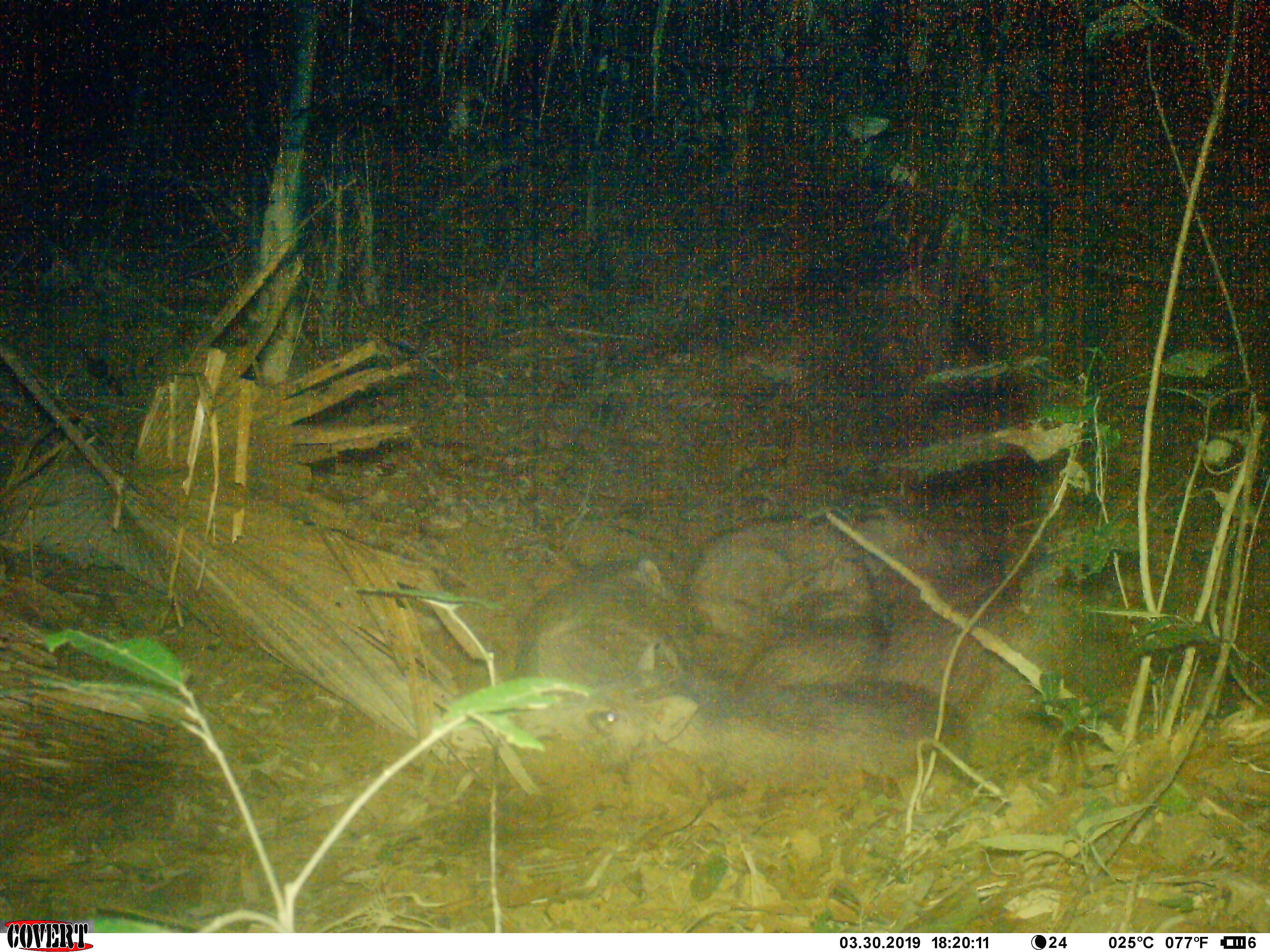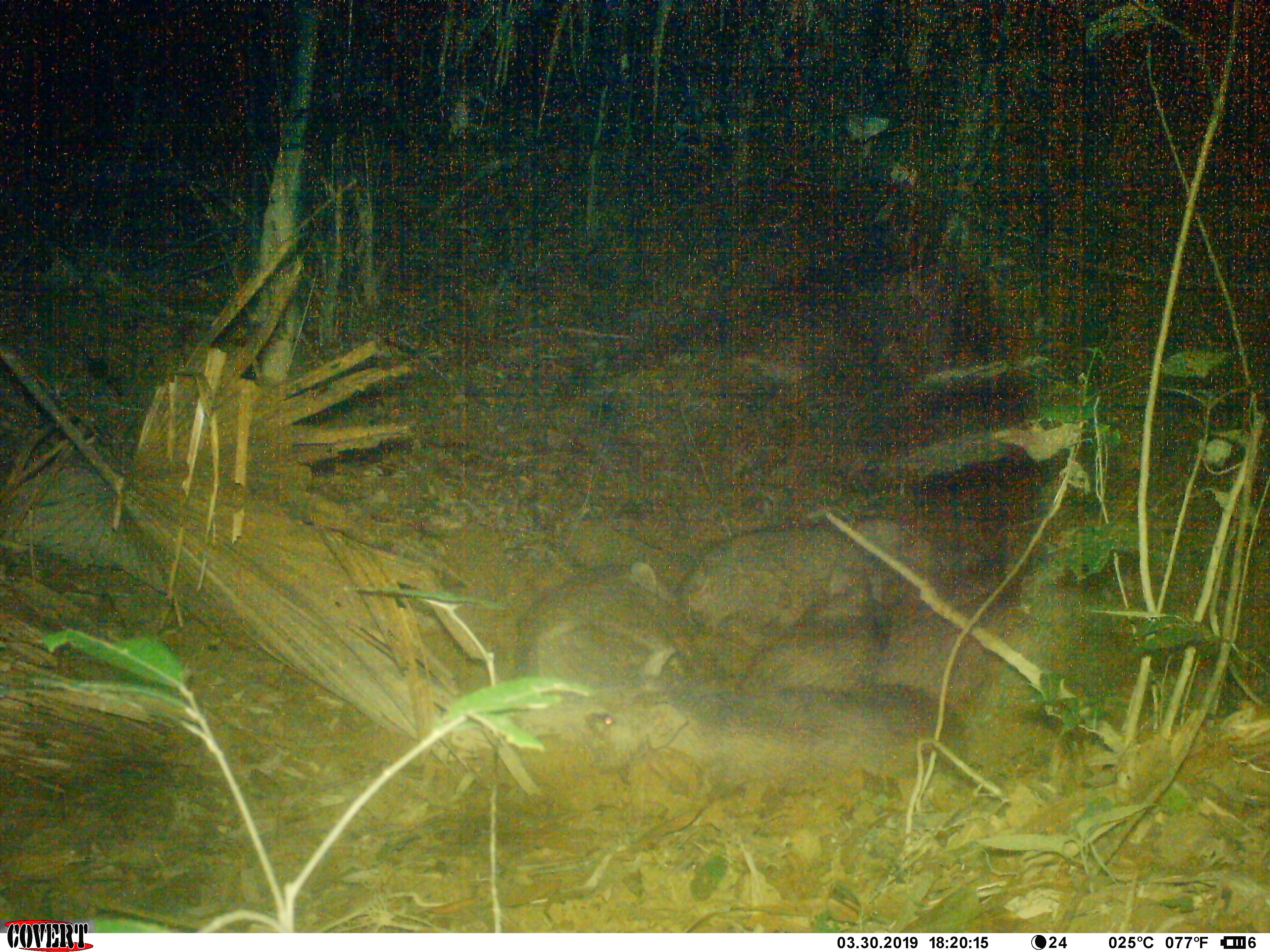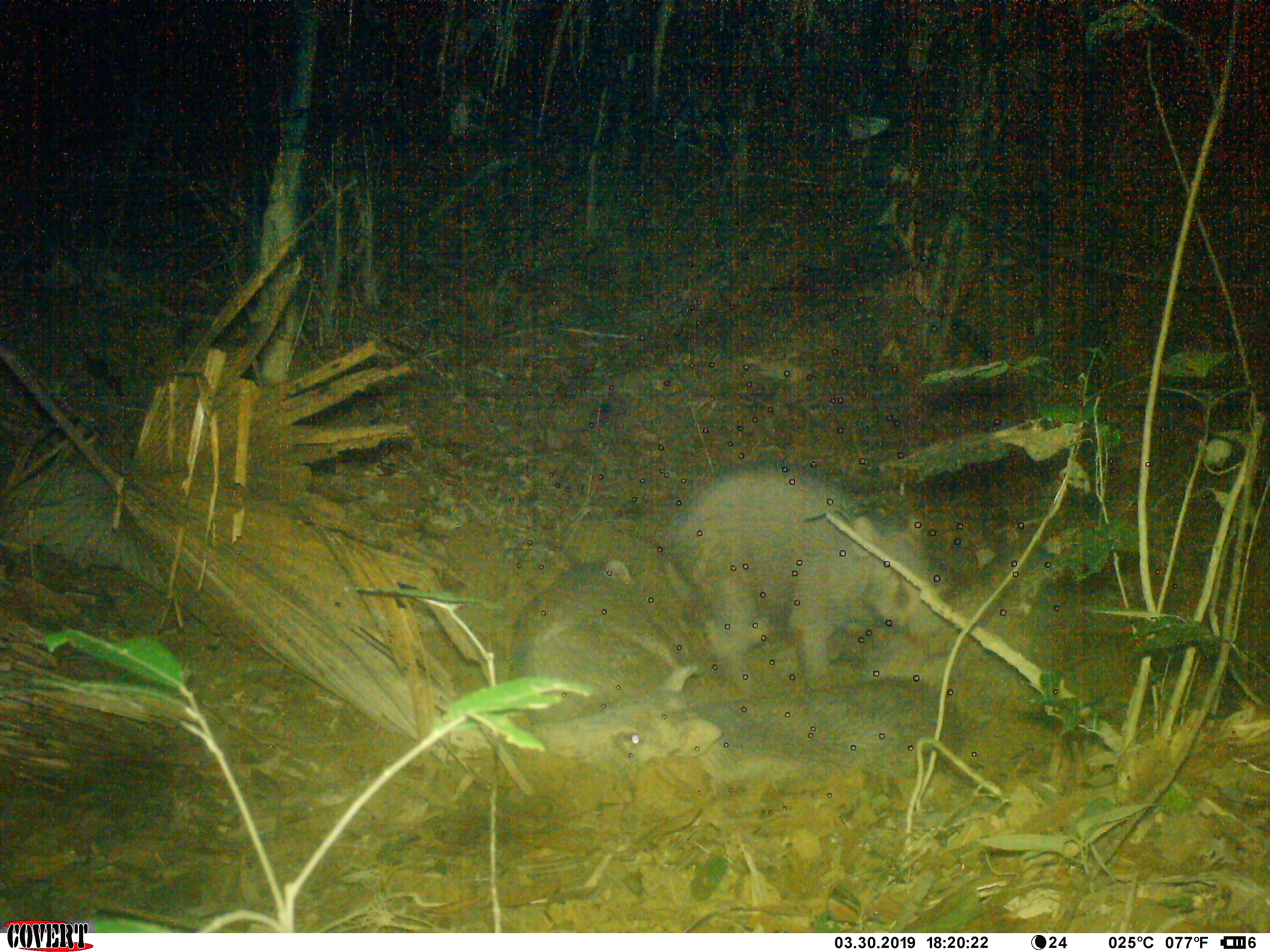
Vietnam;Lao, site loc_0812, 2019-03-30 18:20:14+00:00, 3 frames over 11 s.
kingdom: Animalia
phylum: Chordata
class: Mammalia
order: Artiodactyla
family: Suidae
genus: Sus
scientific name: Sus scrofa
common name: eurasian wild pig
Eurasian wild pig (Sus scrofa). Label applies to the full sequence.